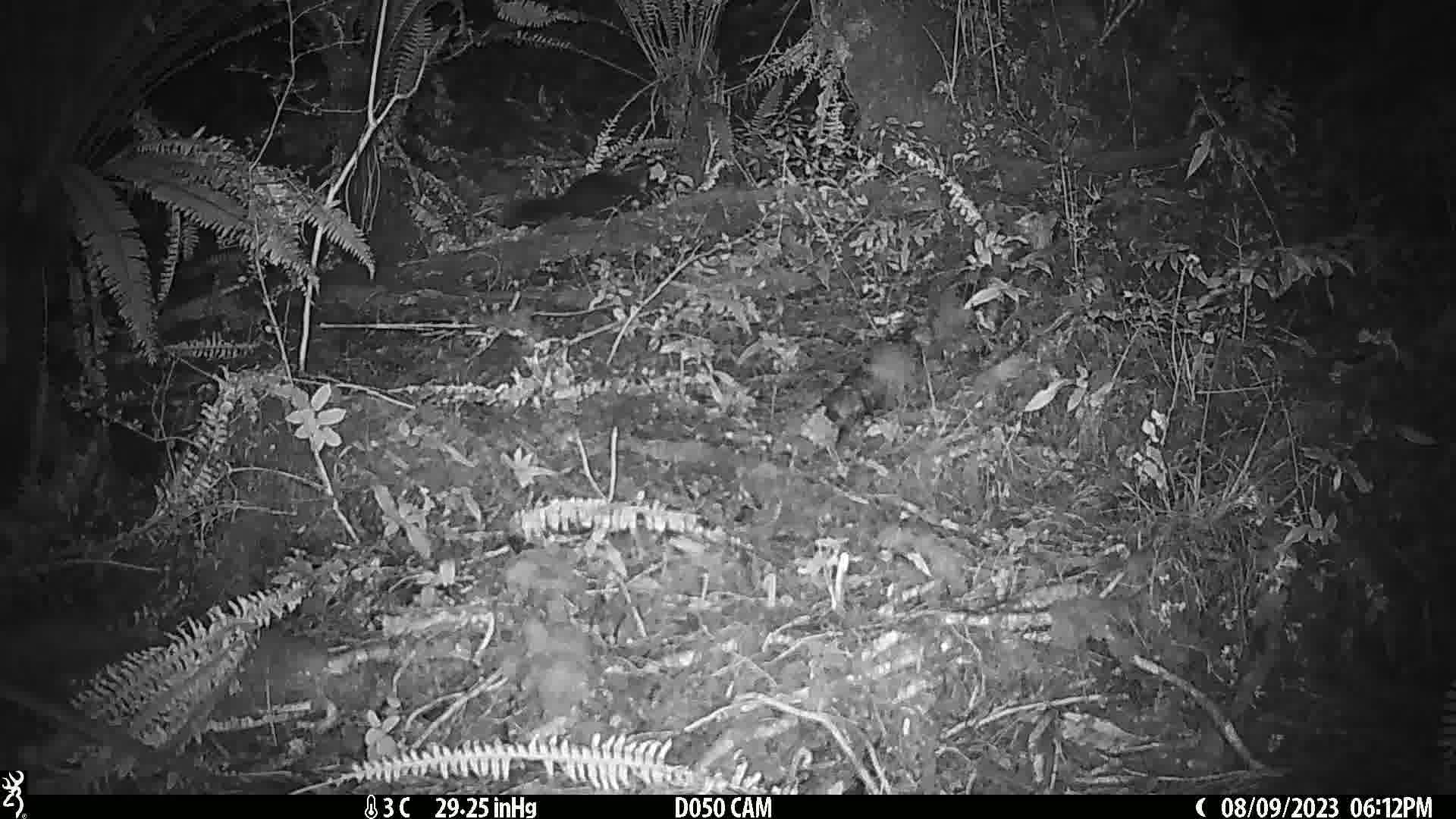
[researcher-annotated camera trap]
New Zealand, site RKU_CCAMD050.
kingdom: Animalia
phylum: Chordata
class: Mammalia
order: Diprotodontia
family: Phalangeridae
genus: Trichosurus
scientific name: Trichosurus vulpecula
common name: common brushtail possum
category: possum